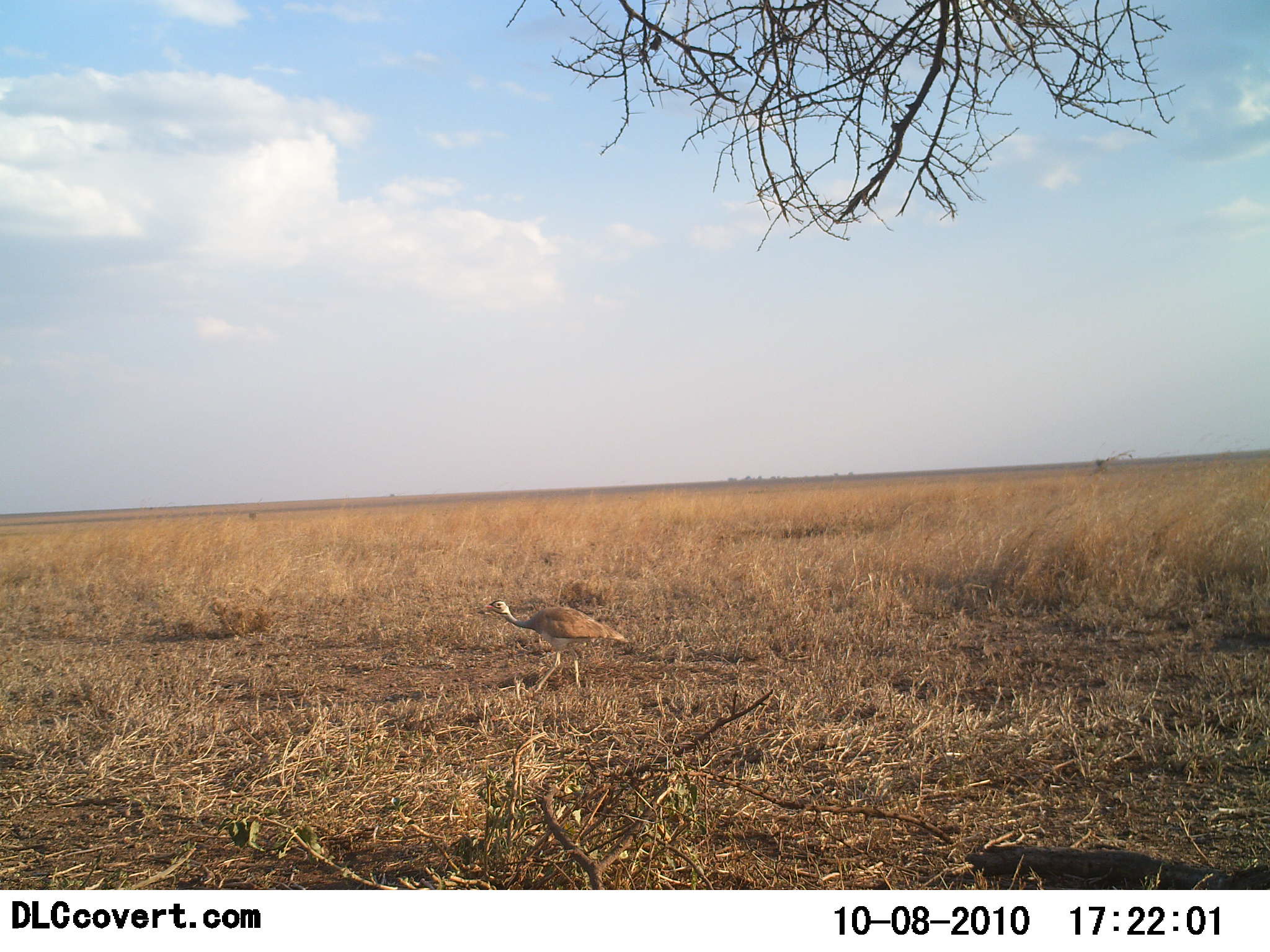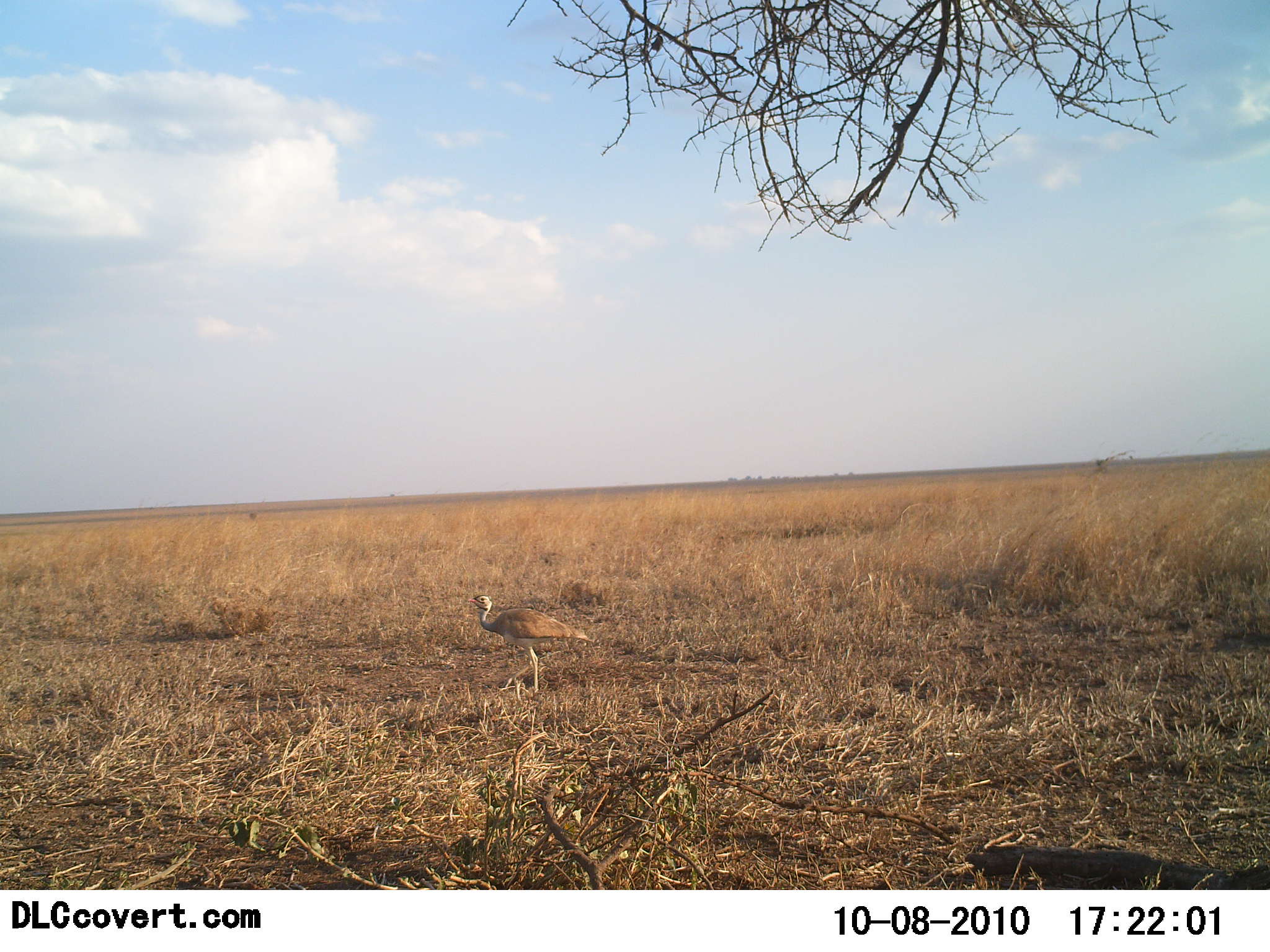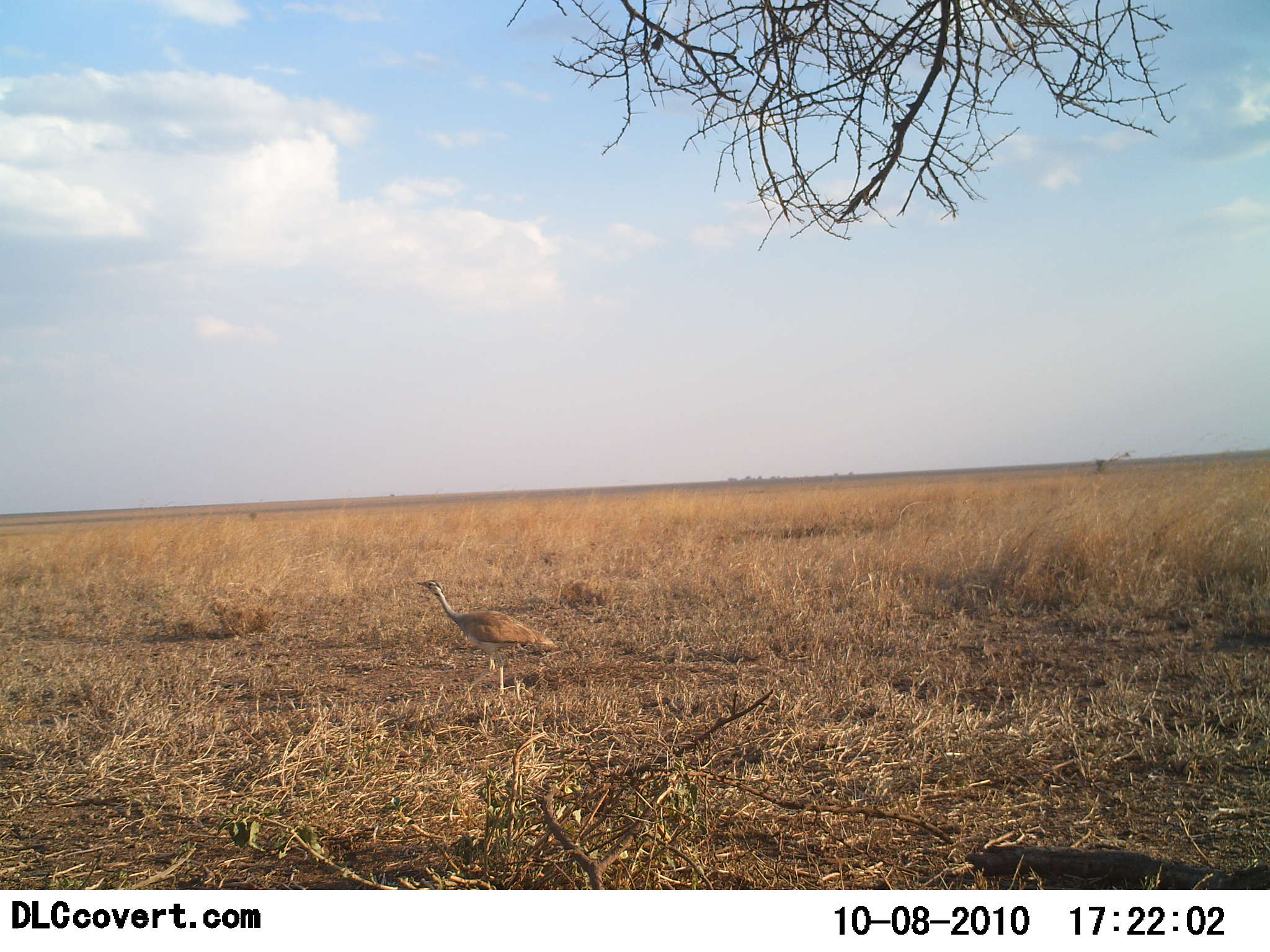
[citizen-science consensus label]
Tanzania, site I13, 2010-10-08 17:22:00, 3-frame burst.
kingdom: Animalia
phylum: Chordata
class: Aves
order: Otidiformes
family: Otididae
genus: Ardeotis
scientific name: Ardeotis kori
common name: kori bustard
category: koribustard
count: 1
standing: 18%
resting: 0%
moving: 91%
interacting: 0%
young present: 0%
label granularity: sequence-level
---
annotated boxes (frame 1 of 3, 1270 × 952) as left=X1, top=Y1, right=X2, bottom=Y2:
animal: left=478, top=599, right=633, bottom=699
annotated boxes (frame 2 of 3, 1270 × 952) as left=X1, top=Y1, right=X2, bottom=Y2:
animal: left=464, top=594, right=593, bottom=704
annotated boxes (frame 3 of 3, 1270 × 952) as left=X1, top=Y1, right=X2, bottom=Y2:
animal: left=416, top=578, right=562, bottom=699